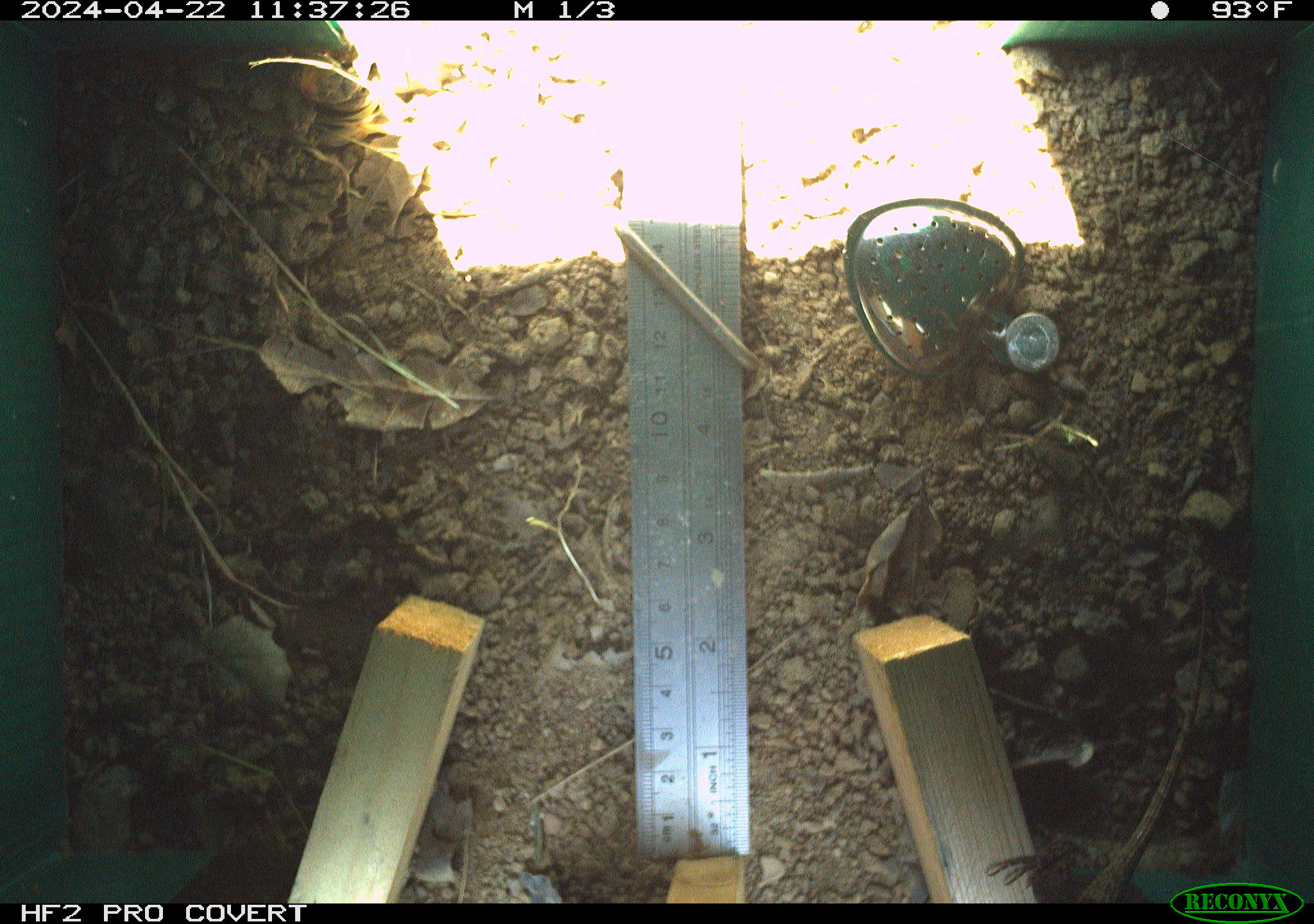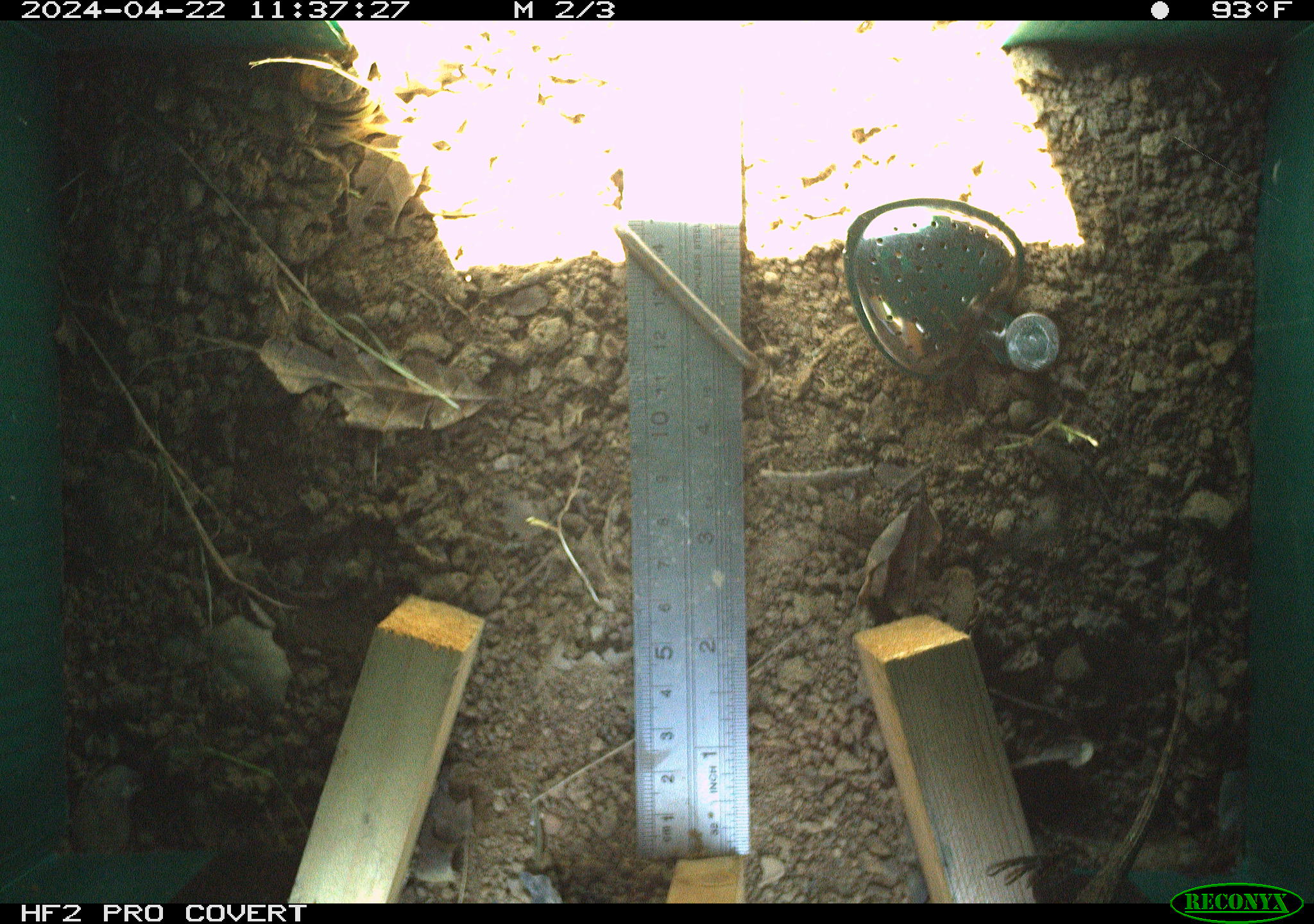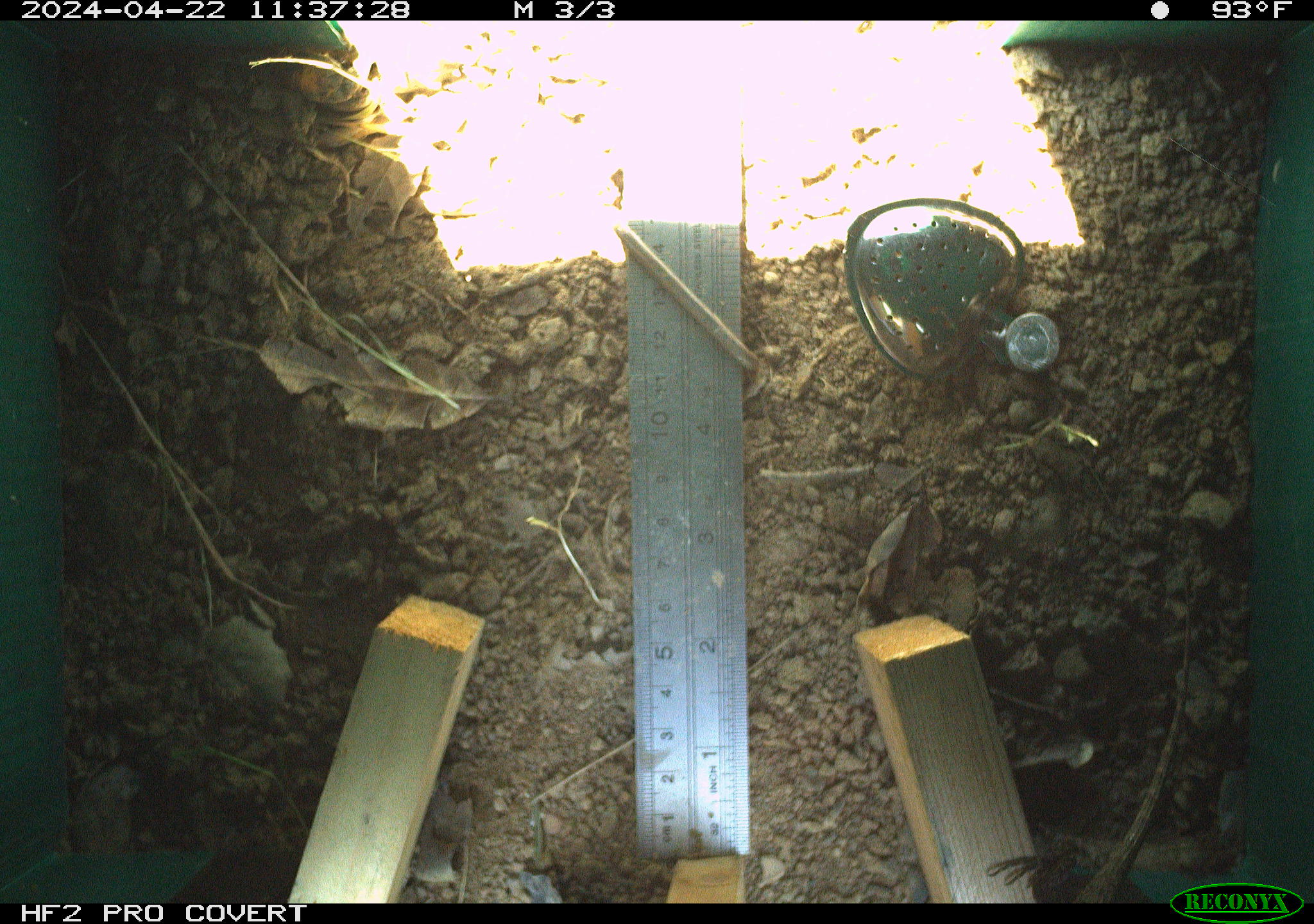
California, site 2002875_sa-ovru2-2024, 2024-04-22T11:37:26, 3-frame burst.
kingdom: Animalia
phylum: Chordata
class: Reptilia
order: Squamata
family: Phrynosomatidae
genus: Sceloporus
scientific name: Sceloporus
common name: spiny lizards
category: sceloporus species